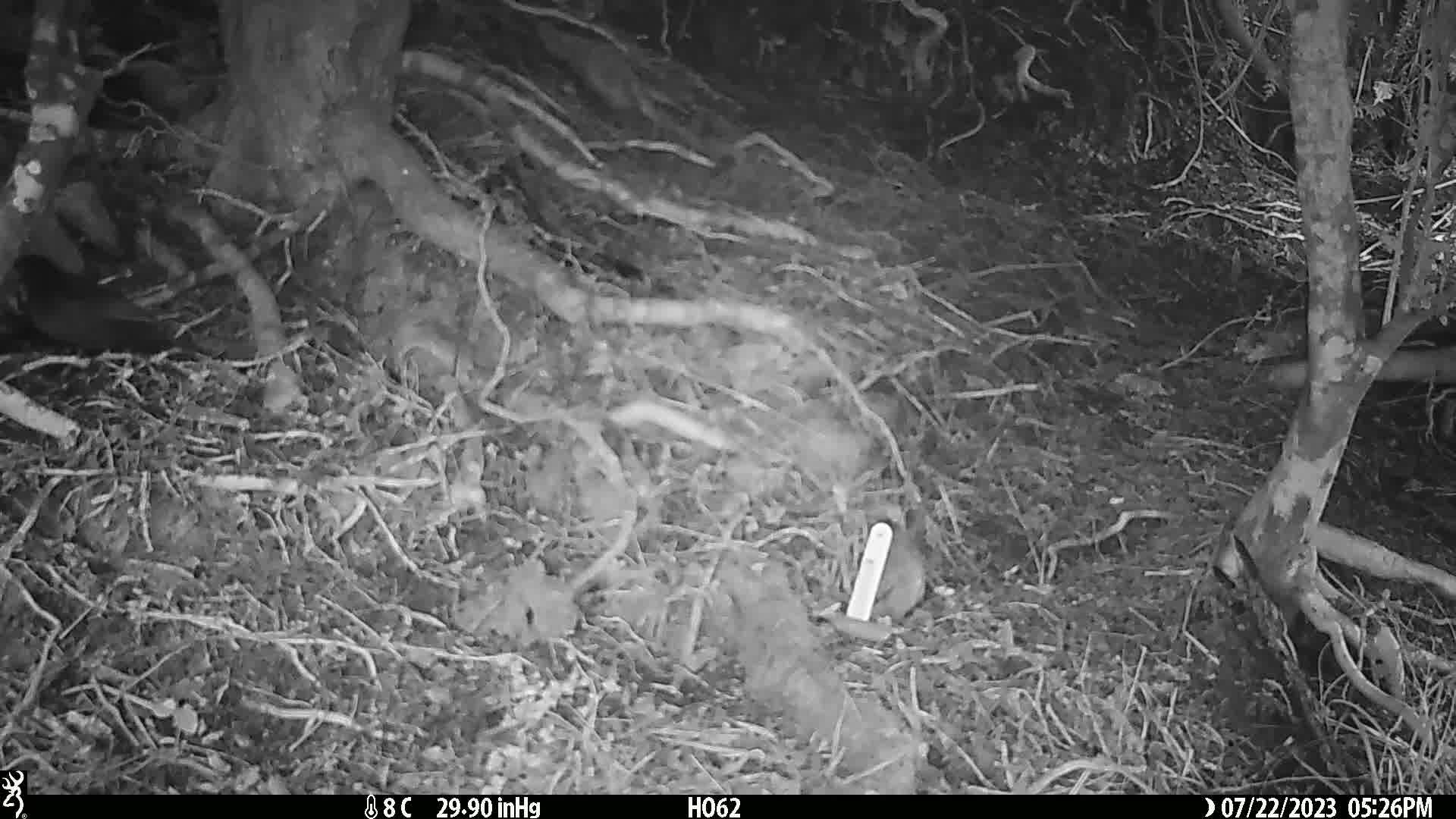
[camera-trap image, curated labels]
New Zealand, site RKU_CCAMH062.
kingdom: Animalia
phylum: Chordata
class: Aves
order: Passeriformes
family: Turdidae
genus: Turdus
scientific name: Turdus merula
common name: eurasian blackbird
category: blackbird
Blackbird (eurasian blackbird) (Turdus merula).